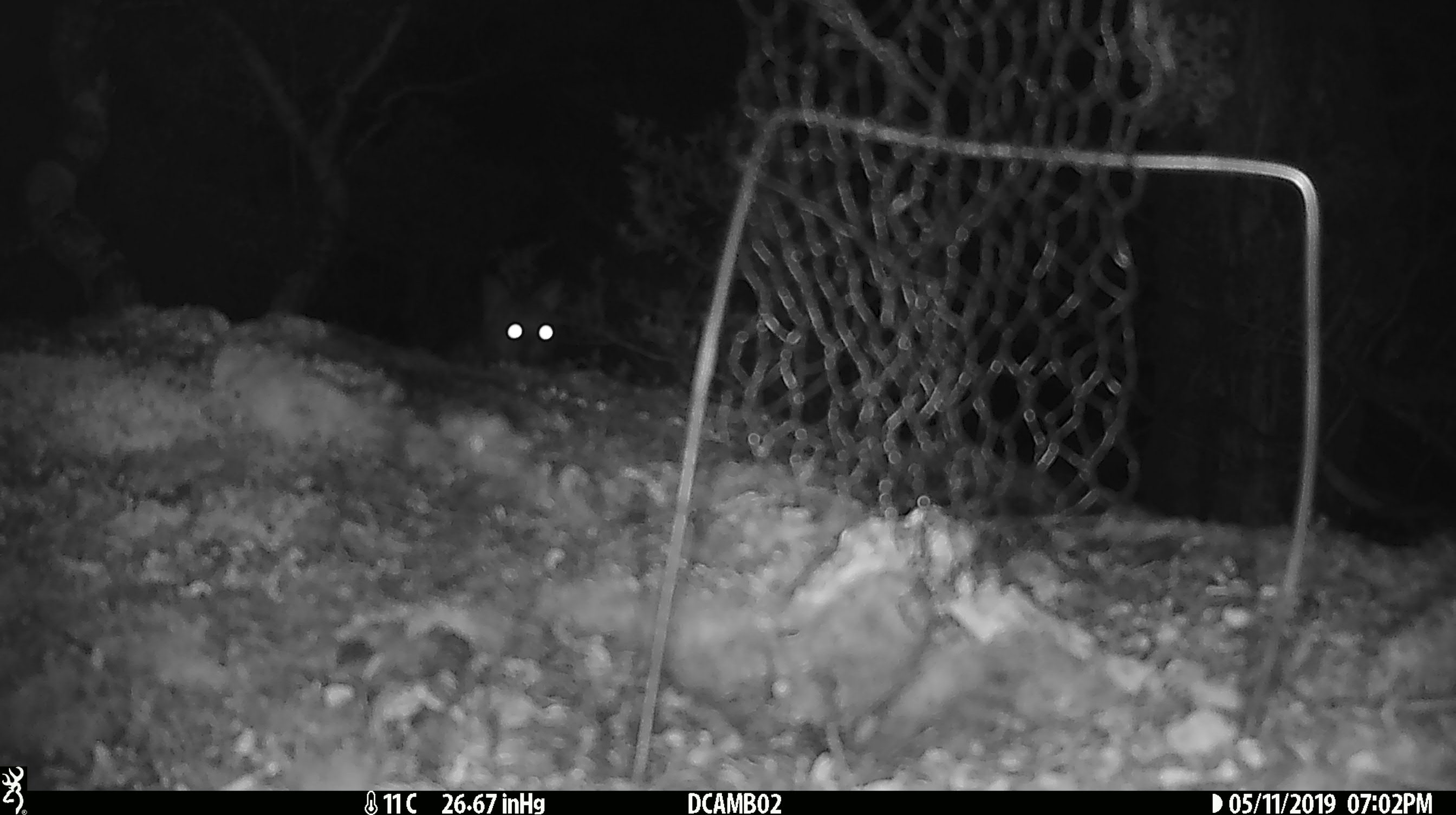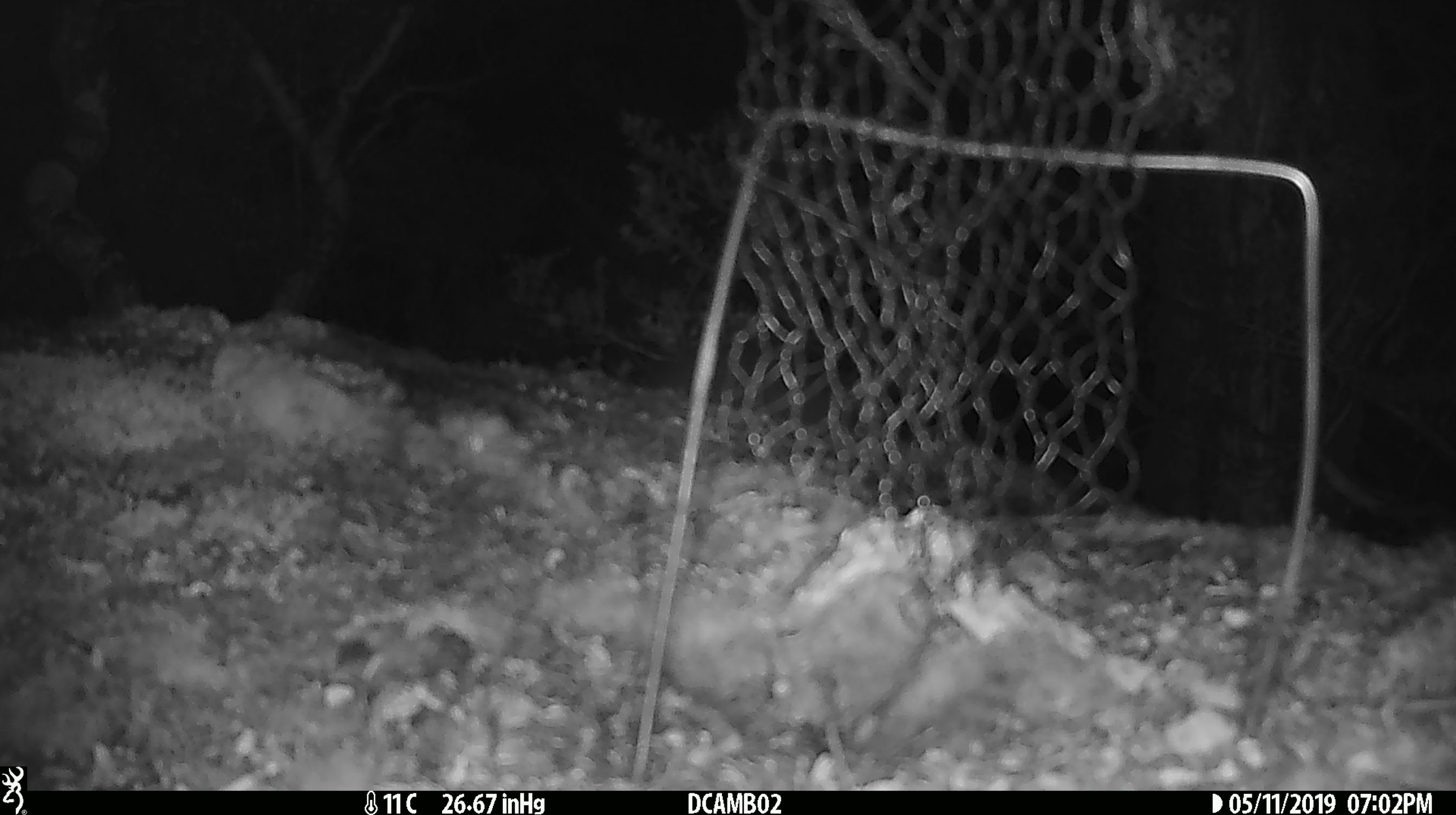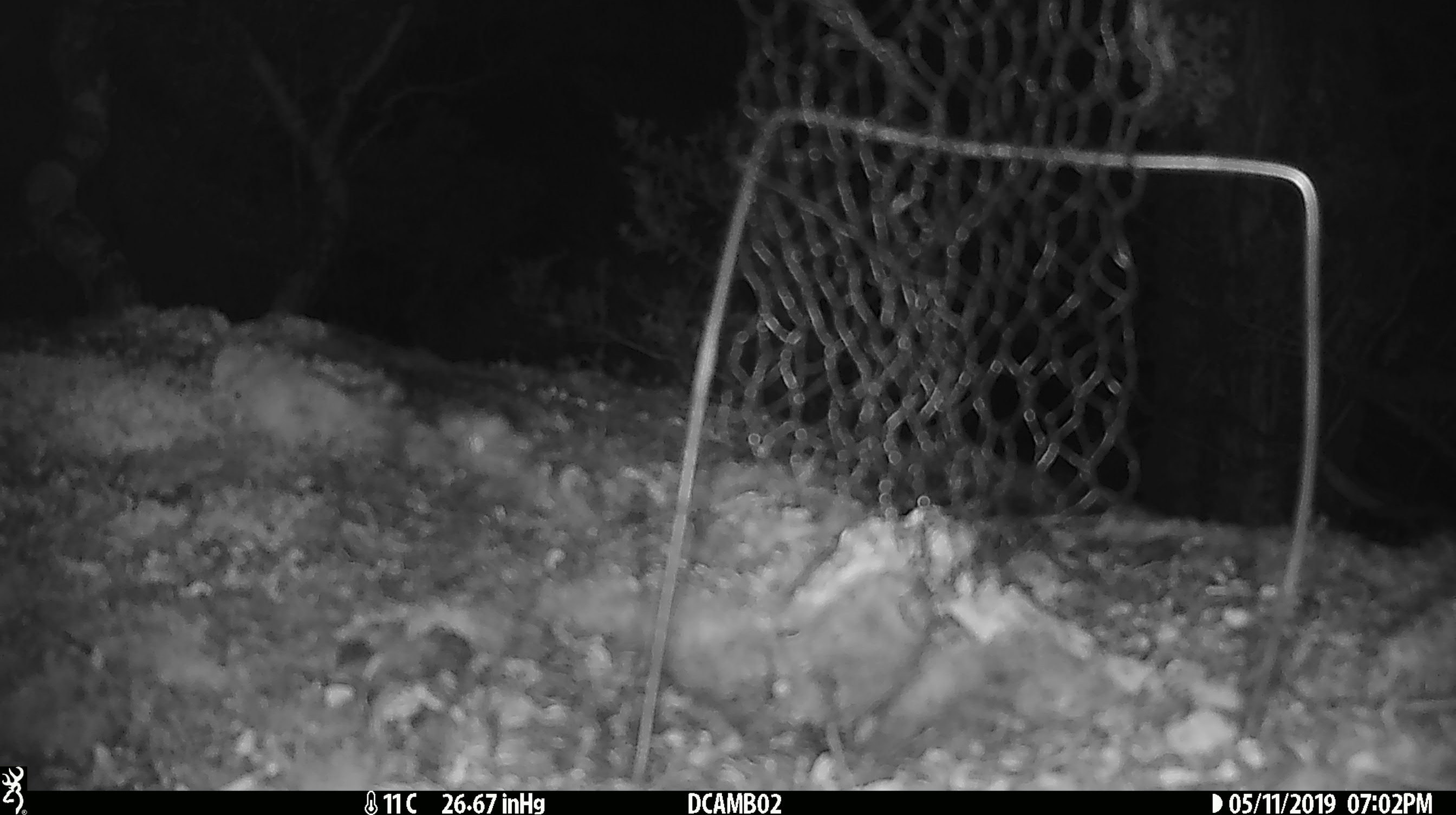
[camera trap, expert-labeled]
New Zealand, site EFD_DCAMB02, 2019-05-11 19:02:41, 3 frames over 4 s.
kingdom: Animalia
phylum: Chordata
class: Mammalia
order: Diprotodontia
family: Phalangeridae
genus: Trichosurus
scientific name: Trichosurus vulpecula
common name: common brushtail possum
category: possum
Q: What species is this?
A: Possum (common brushtail possum) (Trichosurus vulpecula).